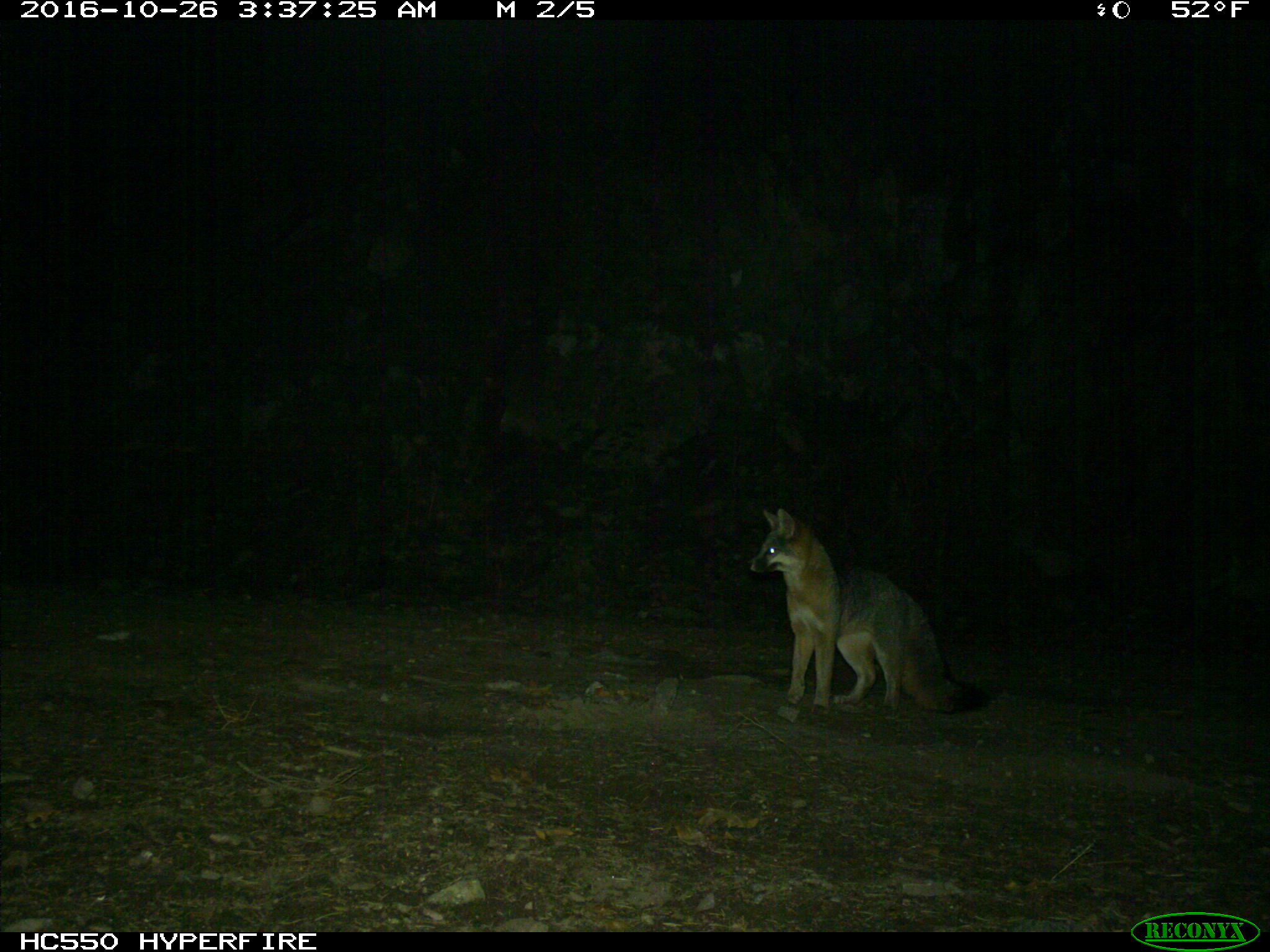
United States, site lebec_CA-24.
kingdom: Animalia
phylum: Chordata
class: Mammalia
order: Carnivora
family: Canidae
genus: Urocyon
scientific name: Urocyon cinereoargenteus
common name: gray fox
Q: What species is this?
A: Urocyon cinereoargenteus (gray fox).